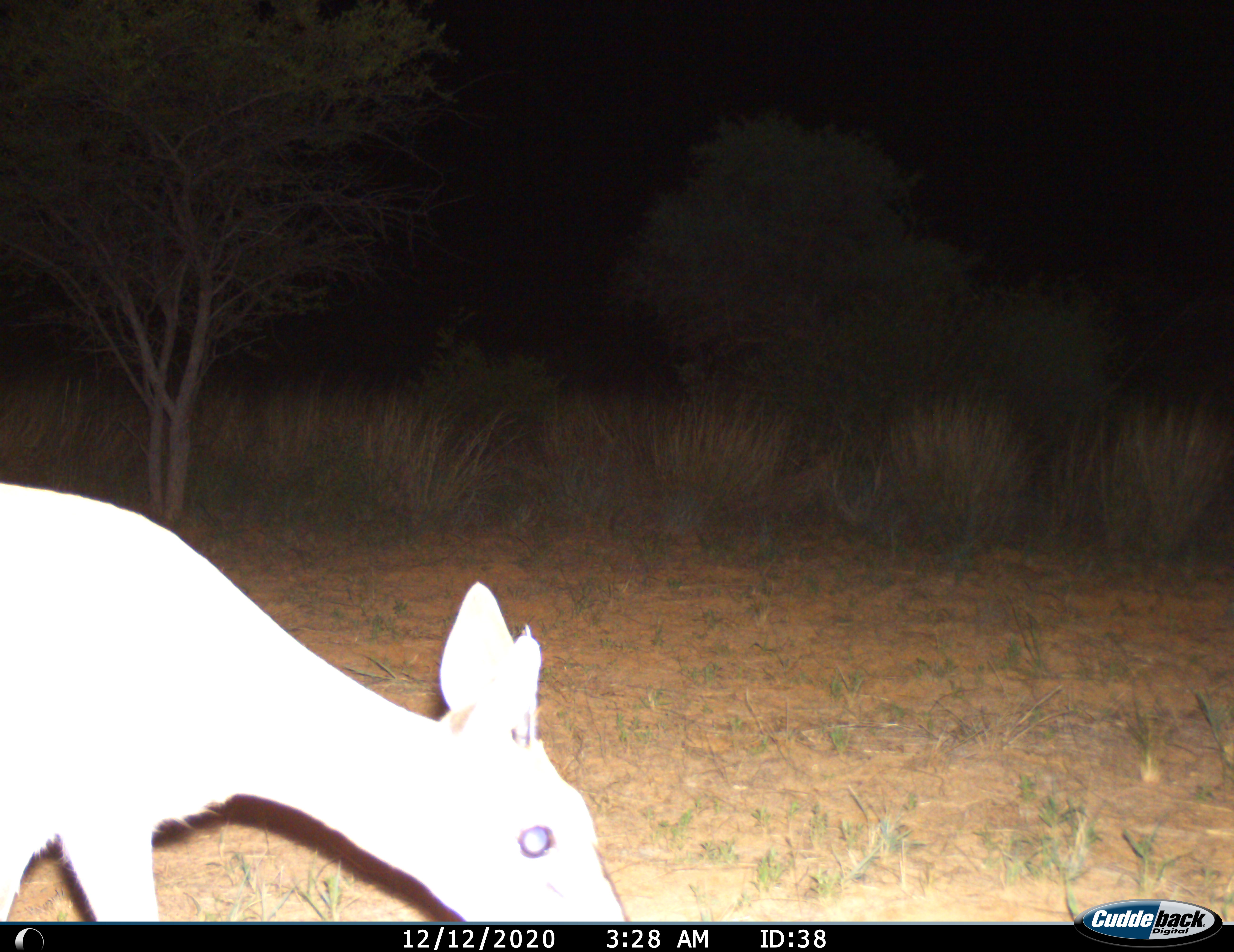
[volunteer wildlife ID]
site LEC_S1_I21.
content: unidentified animal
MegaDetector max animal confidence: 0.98